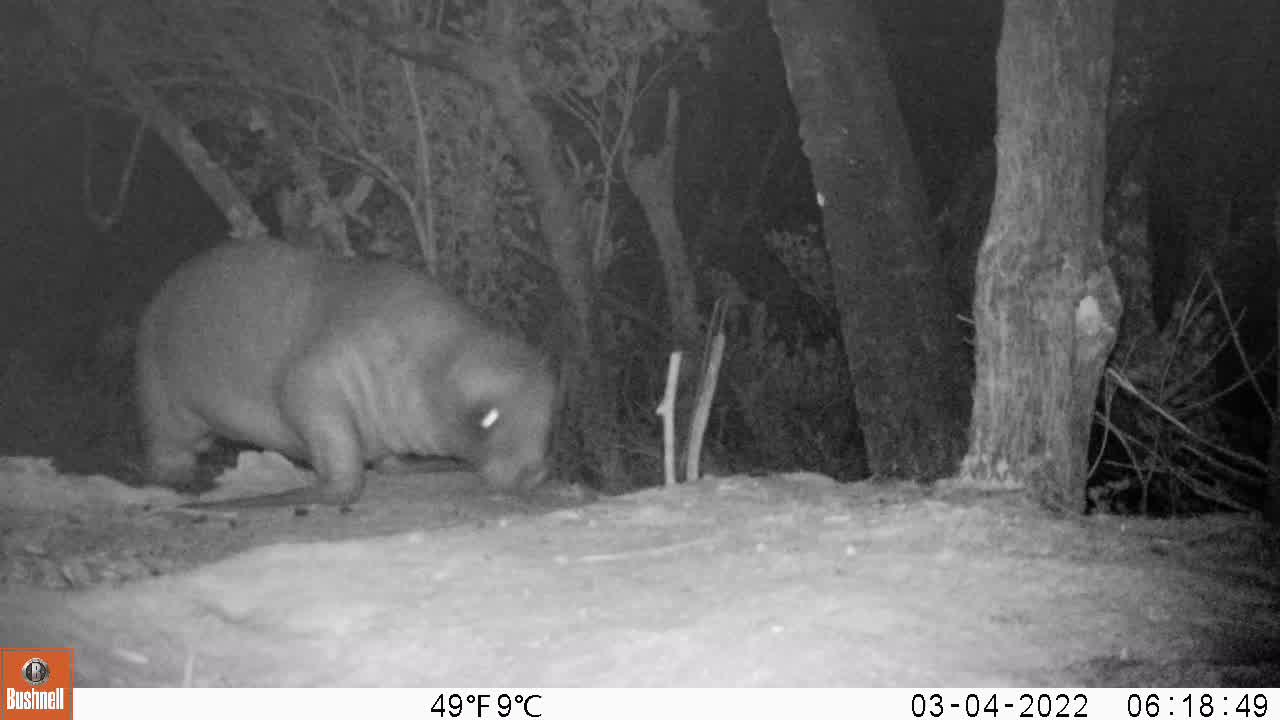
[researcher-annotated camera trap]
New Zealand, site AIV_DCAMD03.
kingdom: Animalia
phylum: Chordata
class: Mammalia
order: Carnivora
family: Otariidae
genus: Phocarctos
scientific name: Phocarctos hookeri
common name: new zealand sea lion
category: sealion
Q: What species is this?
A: Sealion (new zealand sea lion) (Phocarctos hookeri).